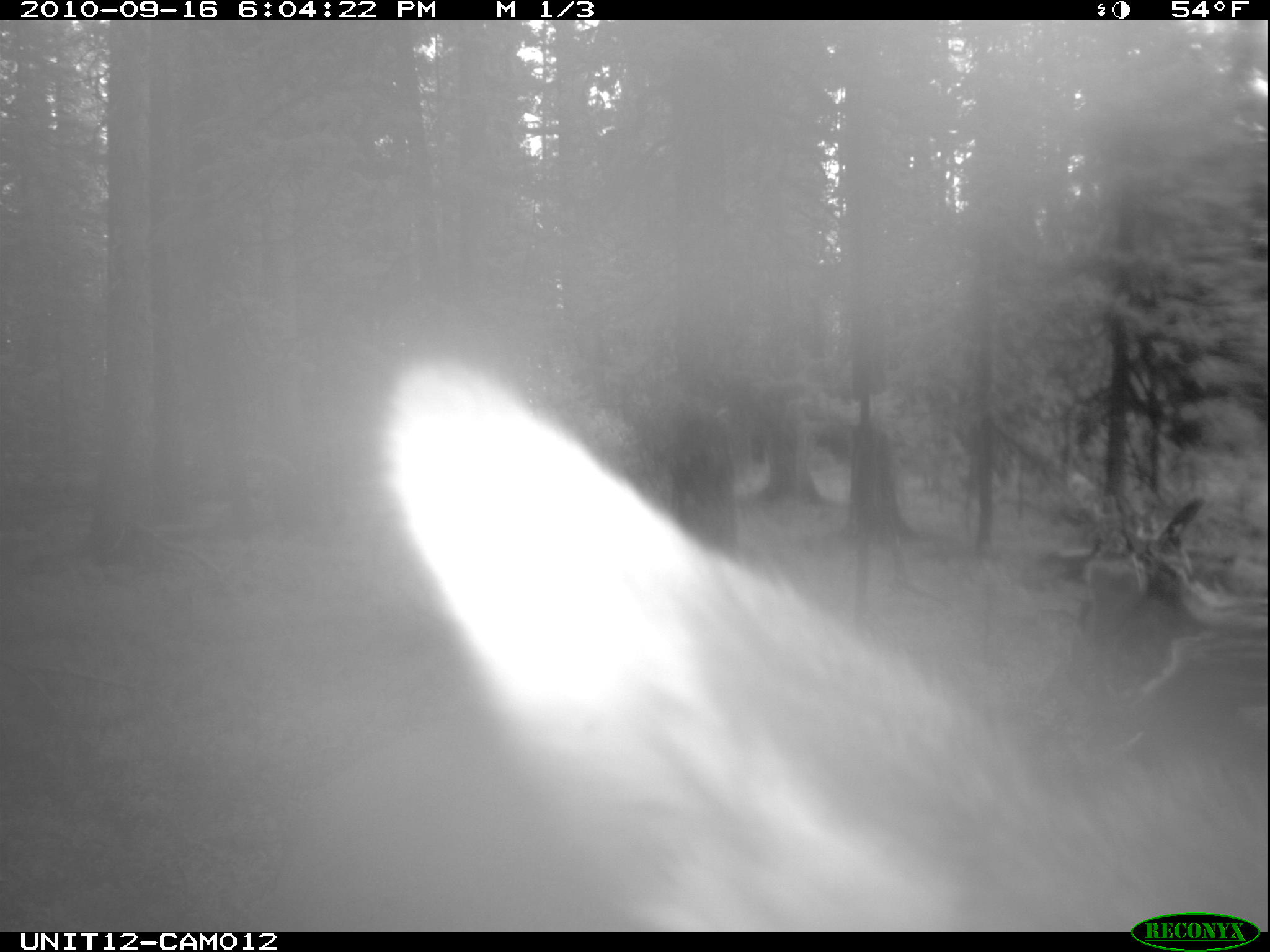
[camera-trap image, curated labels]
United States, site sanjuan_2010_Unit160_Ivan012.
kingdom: Animalia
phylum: Chordata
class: Mammalia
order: Artiodactyla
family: Cervidae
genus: Cervus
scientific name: Cervus elaphus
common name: red deer